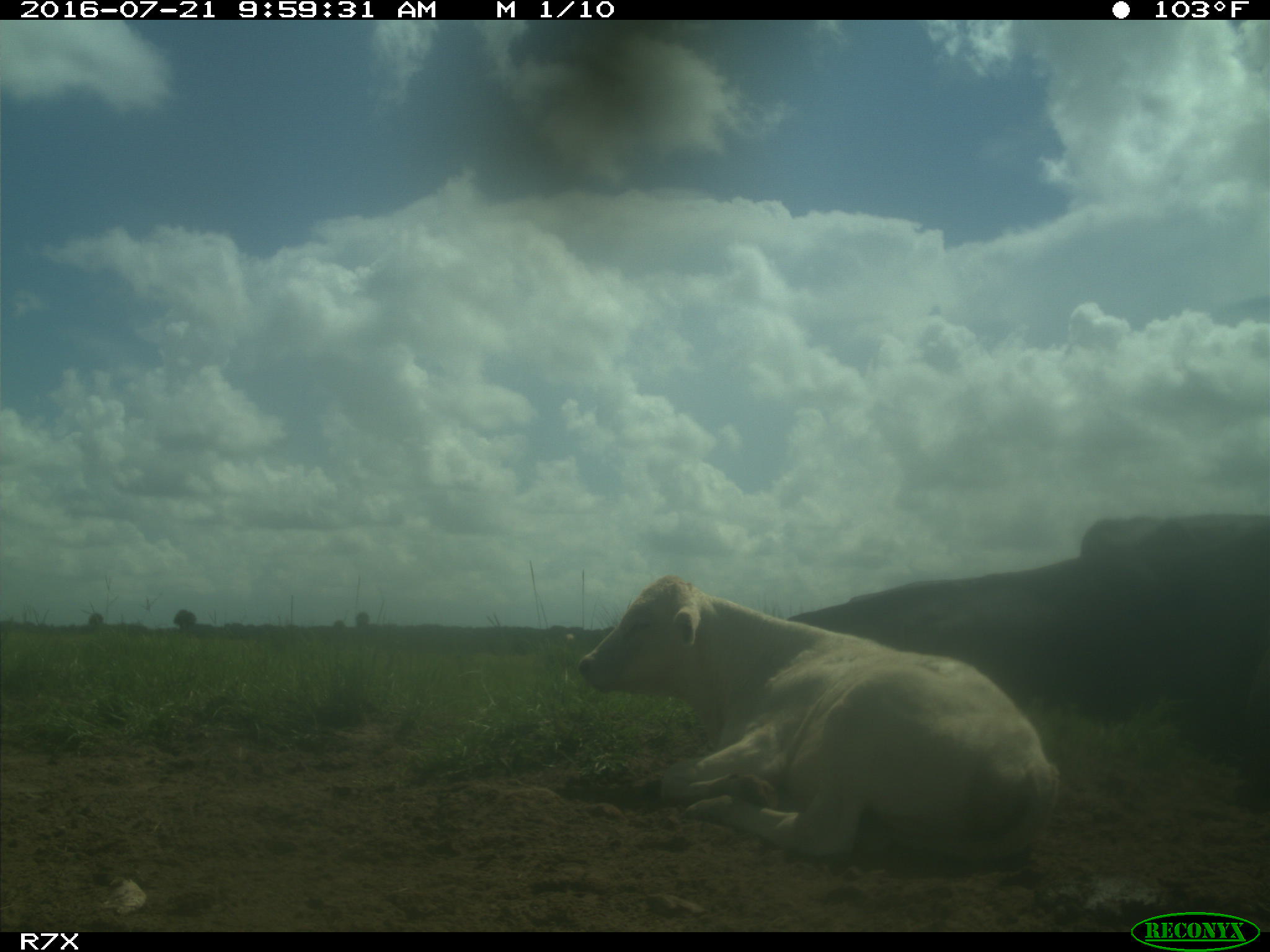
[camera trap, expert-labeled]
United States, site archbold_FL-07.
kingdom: Animalia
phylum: Chordata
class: Mammalia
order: Artiodactyla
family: Bovidae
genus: Bos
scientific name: Bos taurus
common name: domestic cow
Bos taurus (domestic cow).